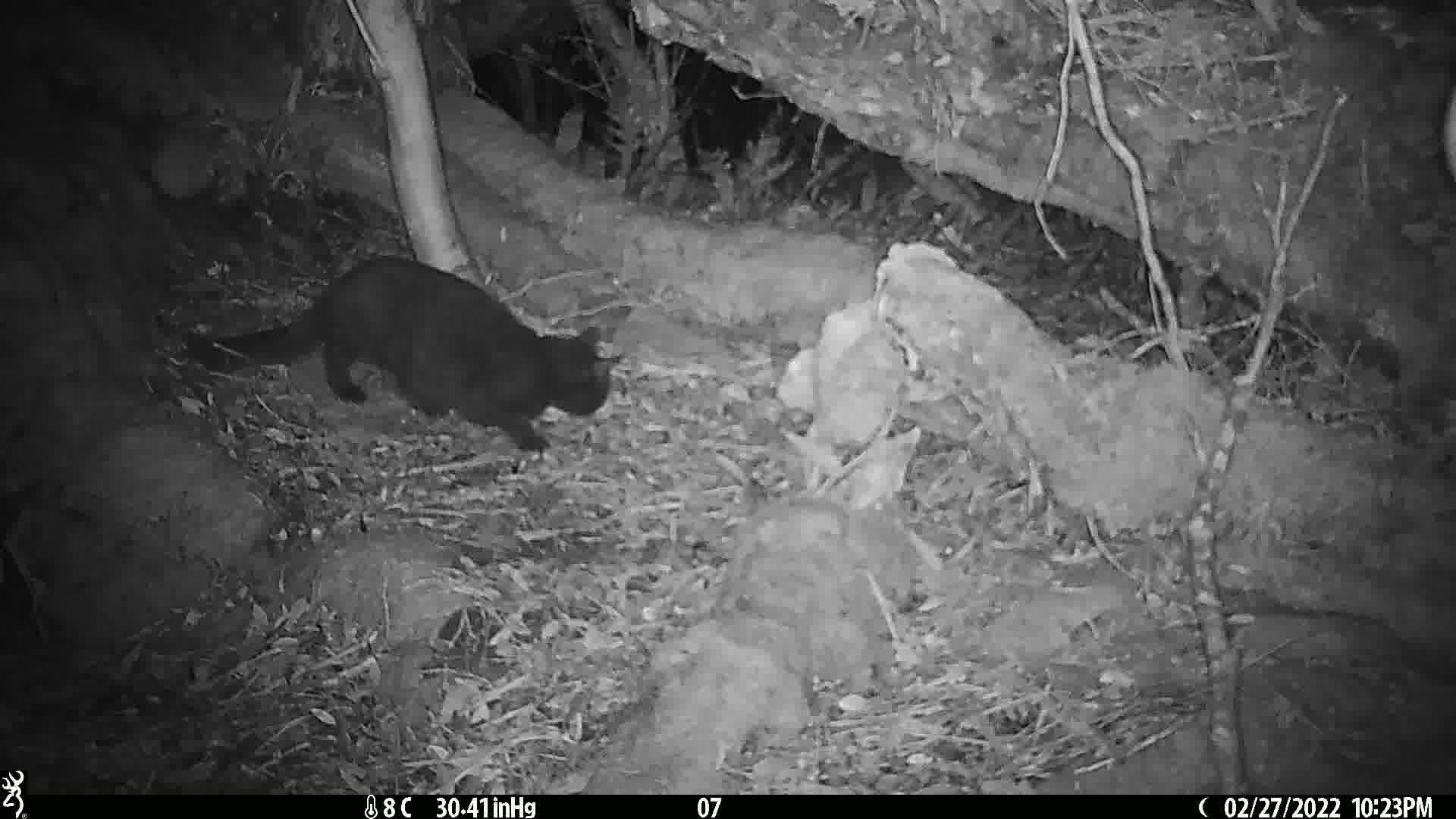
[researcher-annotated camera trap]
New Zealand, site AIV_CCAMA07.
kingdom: Animalia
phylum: Chordata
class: Mammalia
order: Carnivora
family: Felidae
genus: Felis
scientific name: Felis catus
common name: domestic cat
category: cat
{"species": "cat (domestic cat) (Felis catus)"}